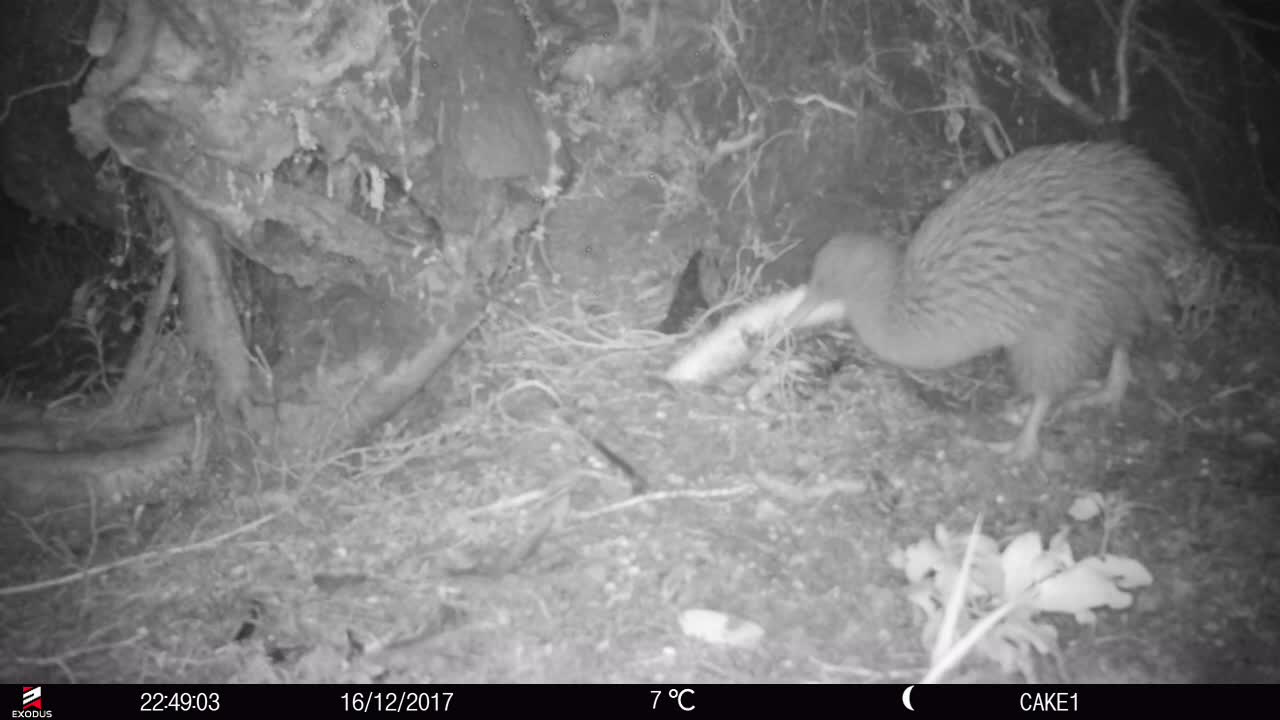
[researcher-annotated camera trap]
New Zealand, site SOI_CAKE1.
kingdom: Animalia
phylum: Chordata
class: Aves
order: Apterygiformes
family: Apterygidae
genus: Apteryx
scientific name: Apteryx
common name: kiwi